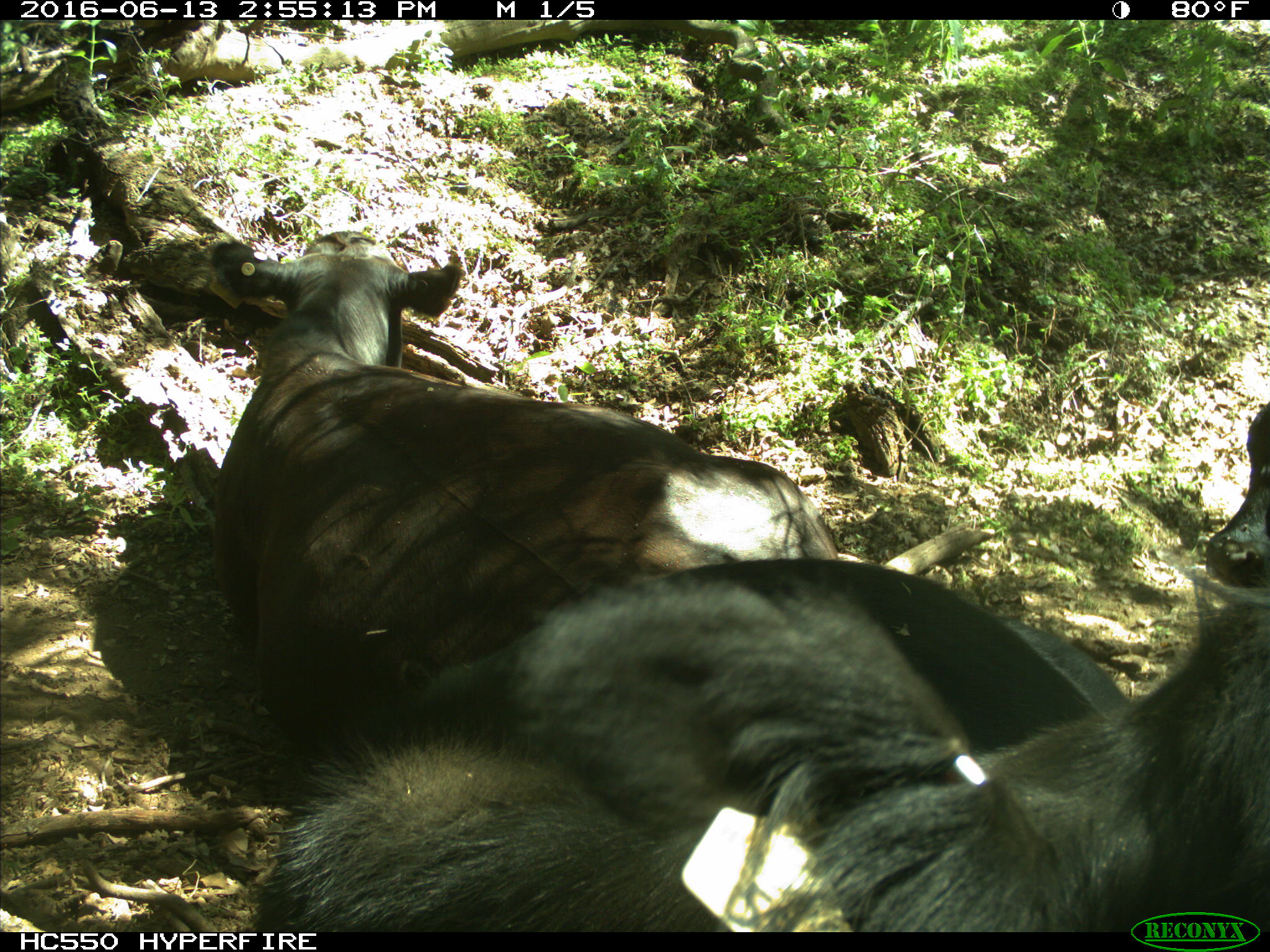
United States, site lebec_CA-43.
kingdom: Animalia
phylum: Chordata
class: Mammalia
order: Artiodactyla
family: Bovidae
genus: Bos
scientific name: Bos taurus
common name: domestic cow